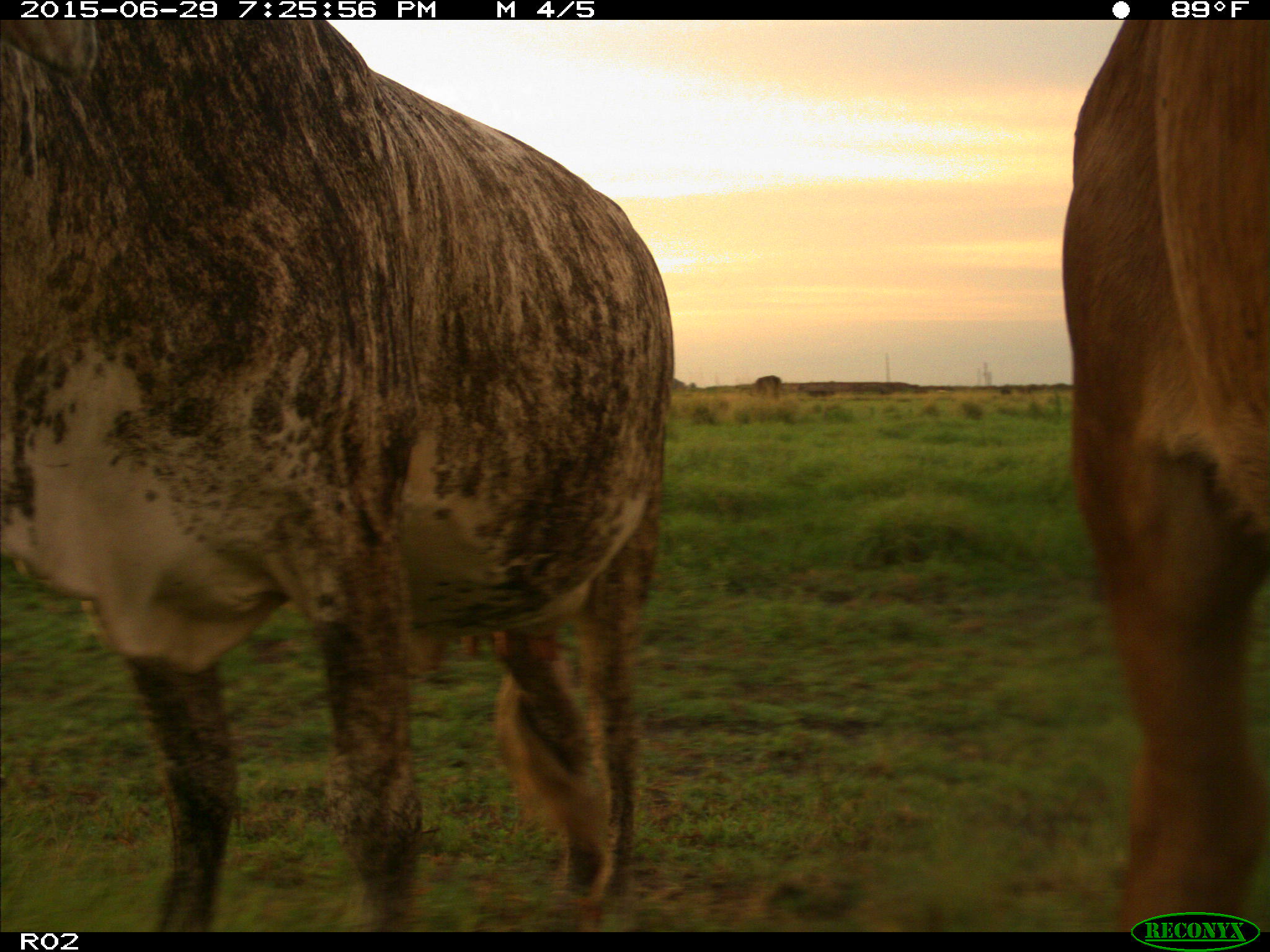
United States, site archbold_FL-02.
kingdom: Animalia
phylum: Chordata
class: Mammalia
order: Artiodactyla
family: Bovidae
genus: Bos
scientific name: Bos taurus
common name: domestic cow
Bos taurus (domestic cow).